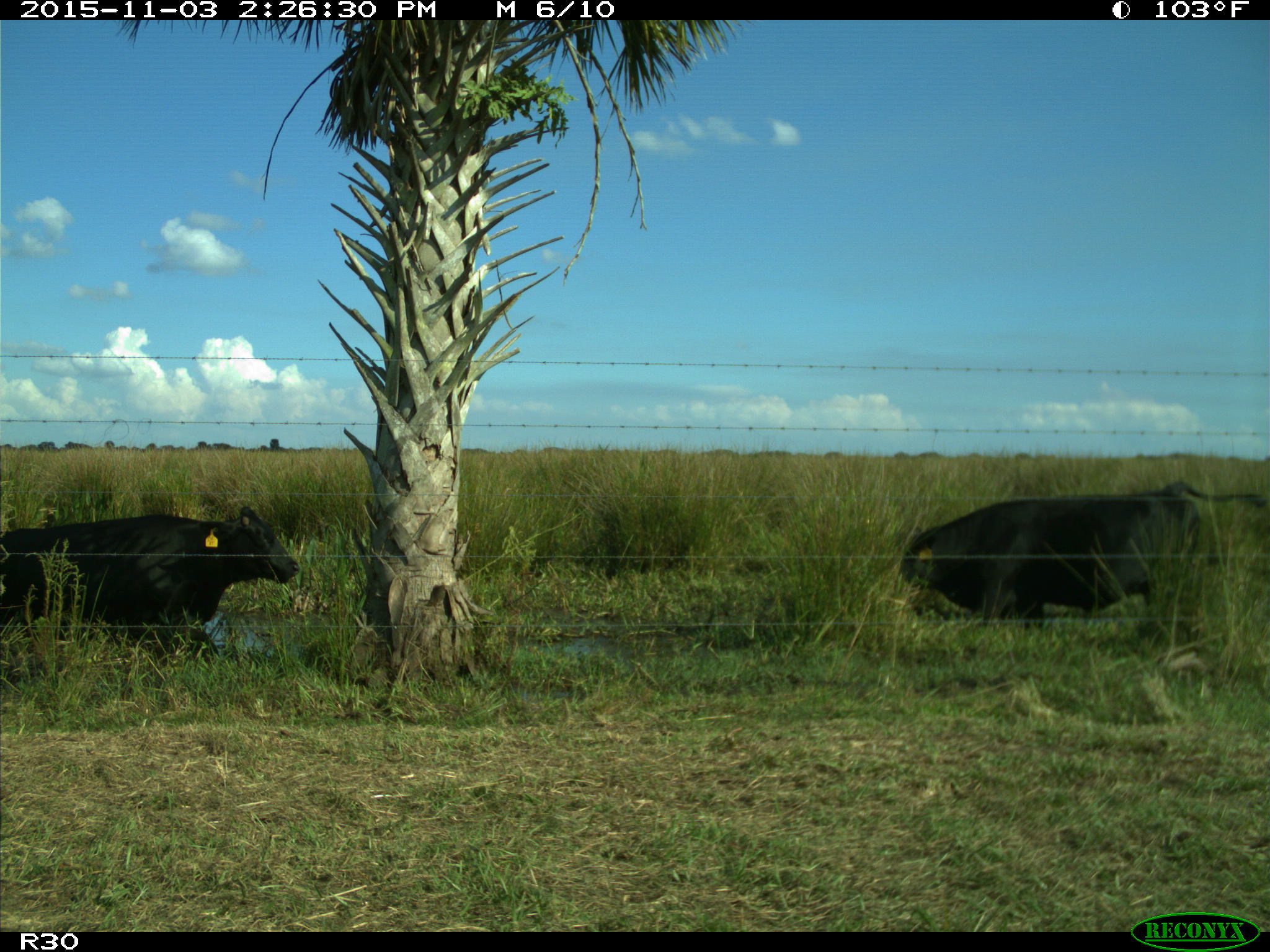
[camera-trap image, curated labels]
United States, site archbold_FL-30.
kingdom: Animalia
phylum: Chordata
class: Mammalia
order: Artiodactyla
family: Bovidae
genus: Bos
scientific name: Bos taurus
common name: domestic cow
Bos taurus (domestic cow).